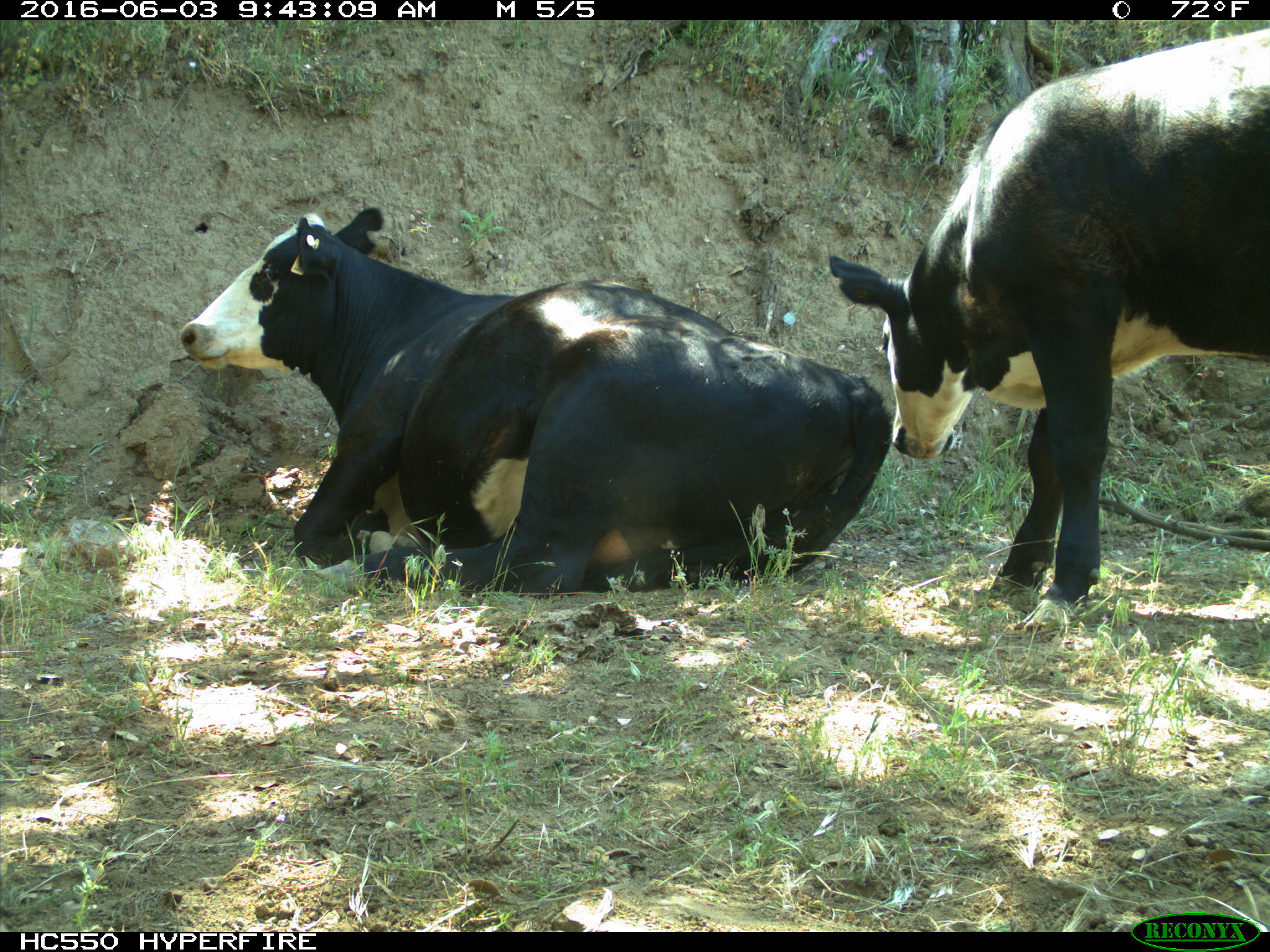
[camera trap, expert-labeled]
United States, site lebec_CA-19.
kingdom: Animalia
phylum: Chordata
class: Mammalia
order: Artiodactyla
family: Bovidae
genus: Bos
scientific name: Bos taurus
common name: domestic cow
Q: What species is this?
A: Bos taurus (domestic cow).